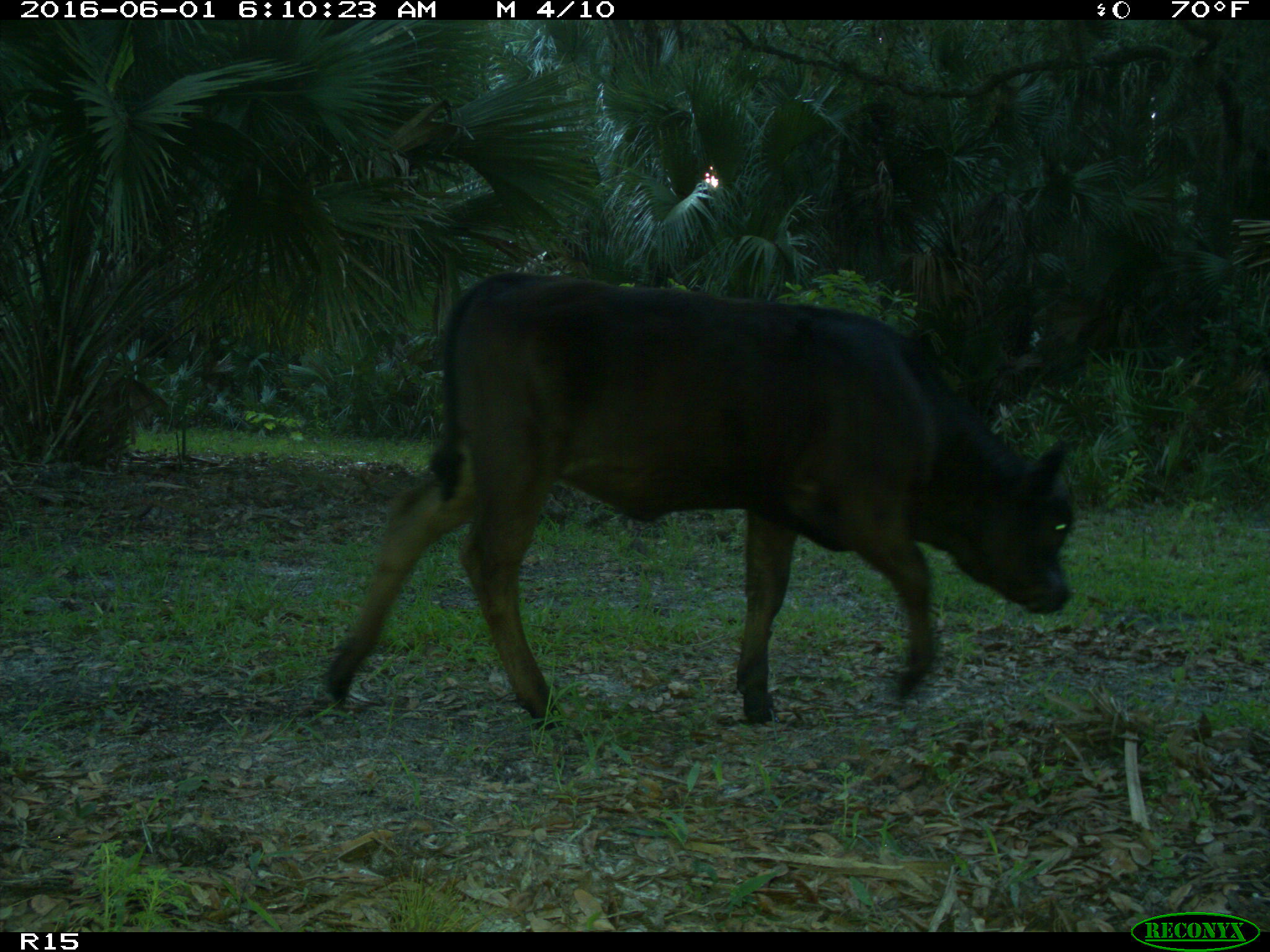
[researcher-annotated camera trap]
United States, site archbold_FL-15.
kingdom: Animalia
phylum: Chordata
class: Mammalia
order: Artiodactyla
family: Bovidae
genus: Bos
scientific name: Bos taurus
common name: domestic cow